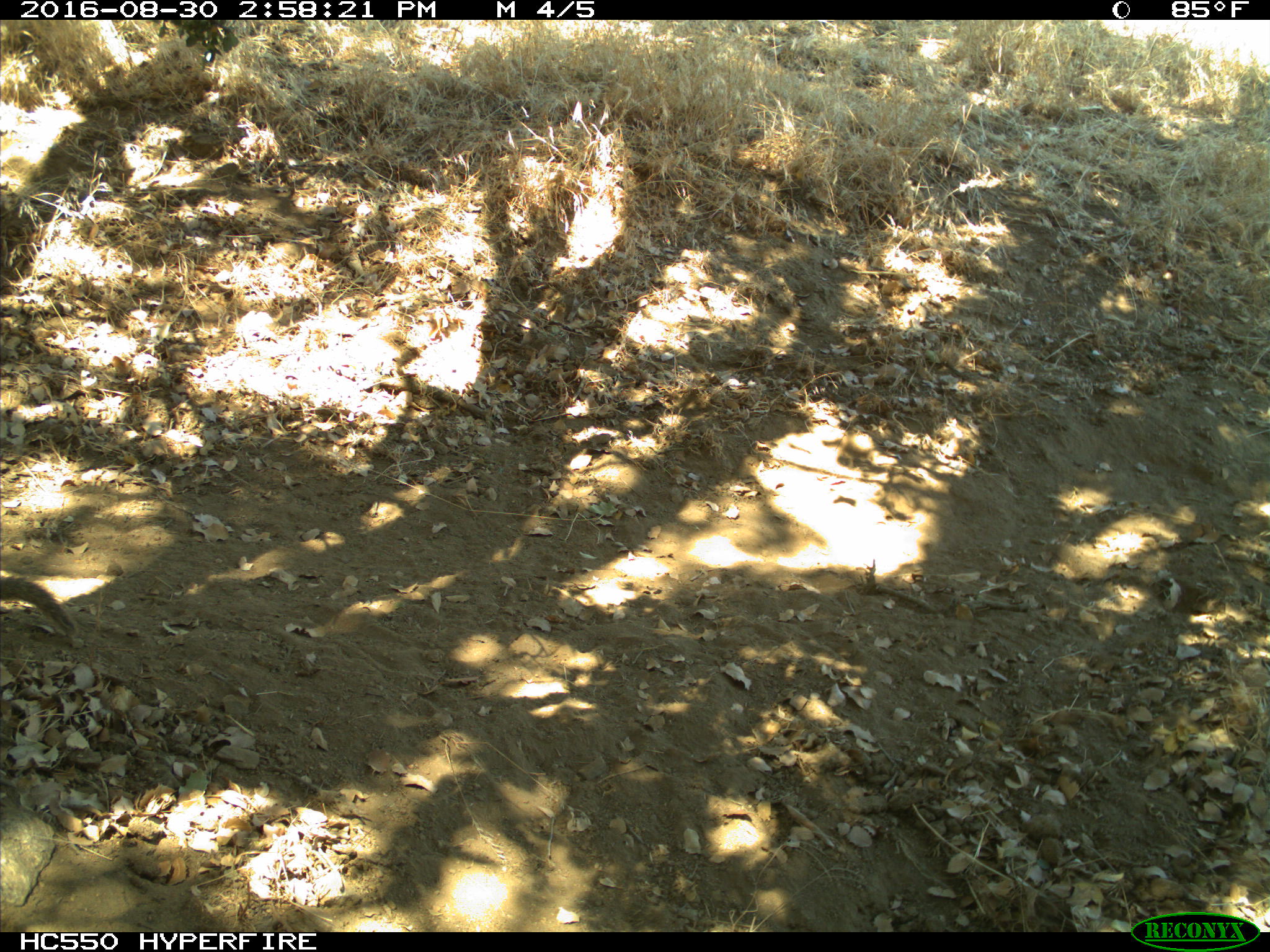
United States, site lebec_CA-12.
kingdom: Animalia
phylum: Chordata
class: Mammalia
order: Rodentia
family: Sciuridae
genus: Otospermophilus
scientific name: Otospermophilus beecheyi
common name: california ground squirrel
Otospermophilus beecheyi (california ground squirrel).